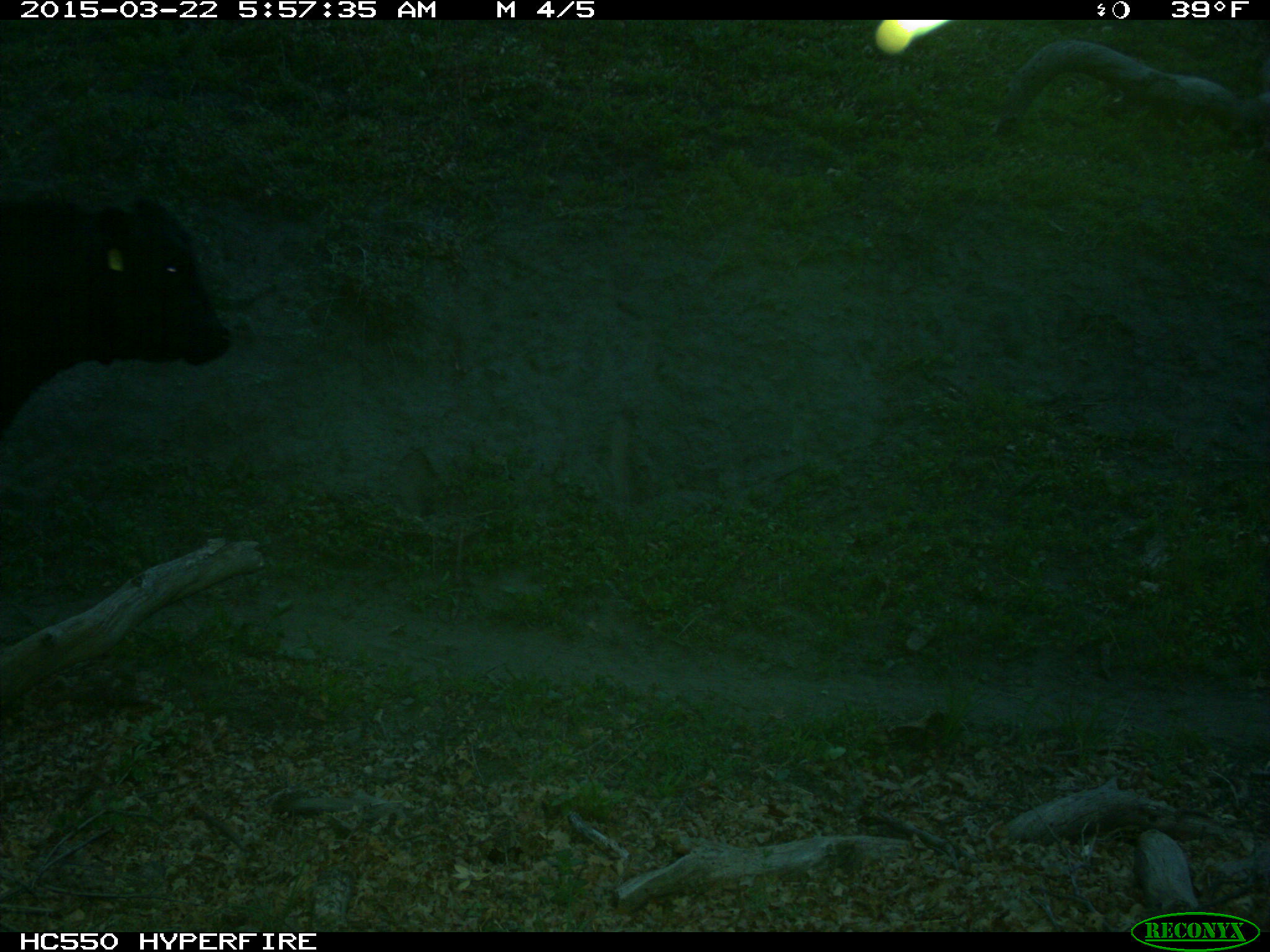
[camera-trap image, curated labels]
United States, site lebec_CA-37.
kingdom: Animalia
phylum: Chordata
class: Mammalia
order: Artiodactyla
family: Bovidae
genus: Bos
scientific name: Bos taurus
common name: domestic cow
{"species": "Bos taurus (domestic cow)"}